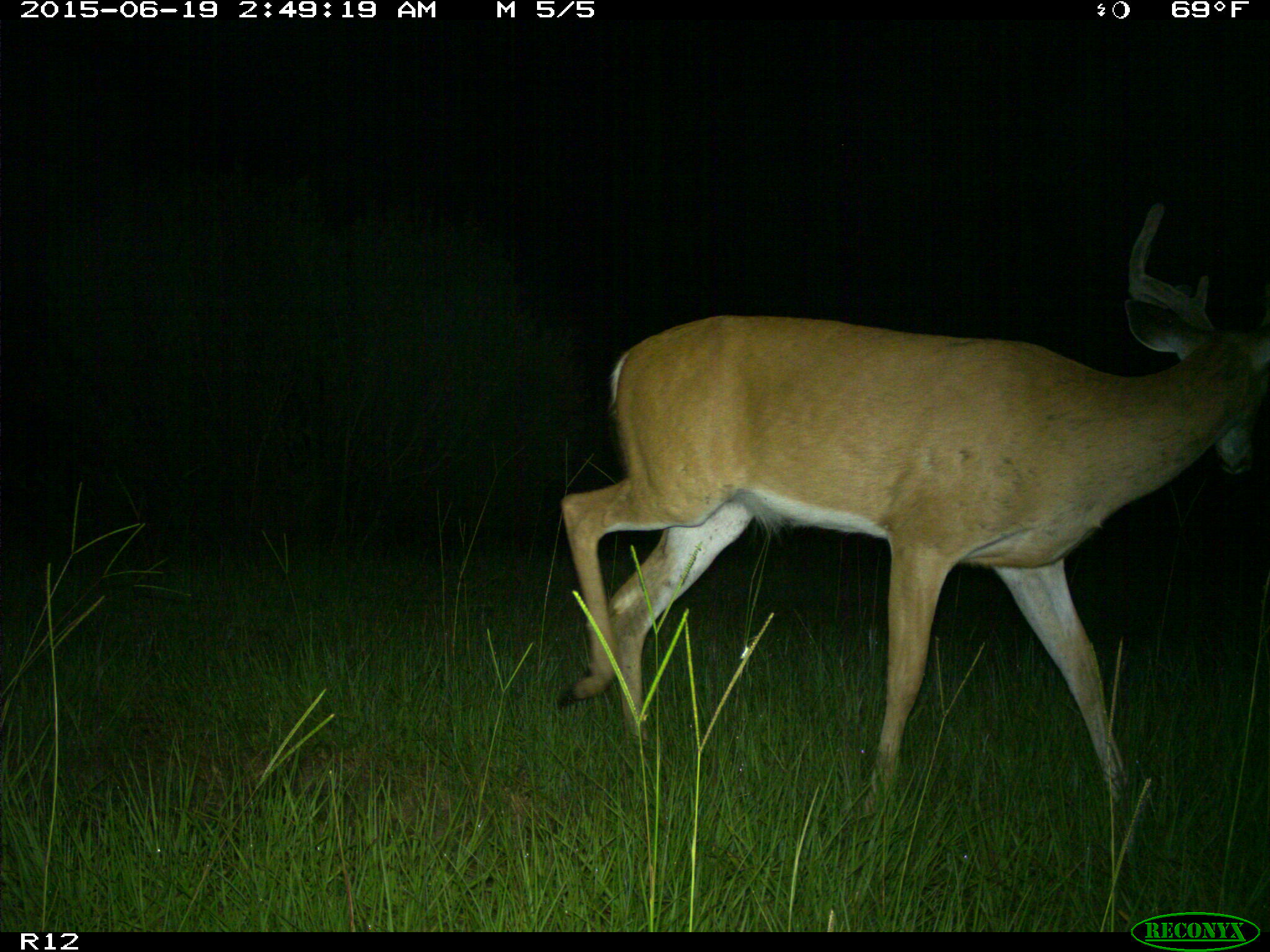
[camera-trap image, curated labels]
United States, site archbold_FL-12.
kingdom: Animalia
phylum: Chordata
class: Mammalia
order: Artiodactyla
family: Cervidae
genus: Odocoileus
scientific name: Odocoileus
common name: deer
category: unidentified deer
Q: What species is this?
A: Unidentified deer (deer) (Odocoileus).